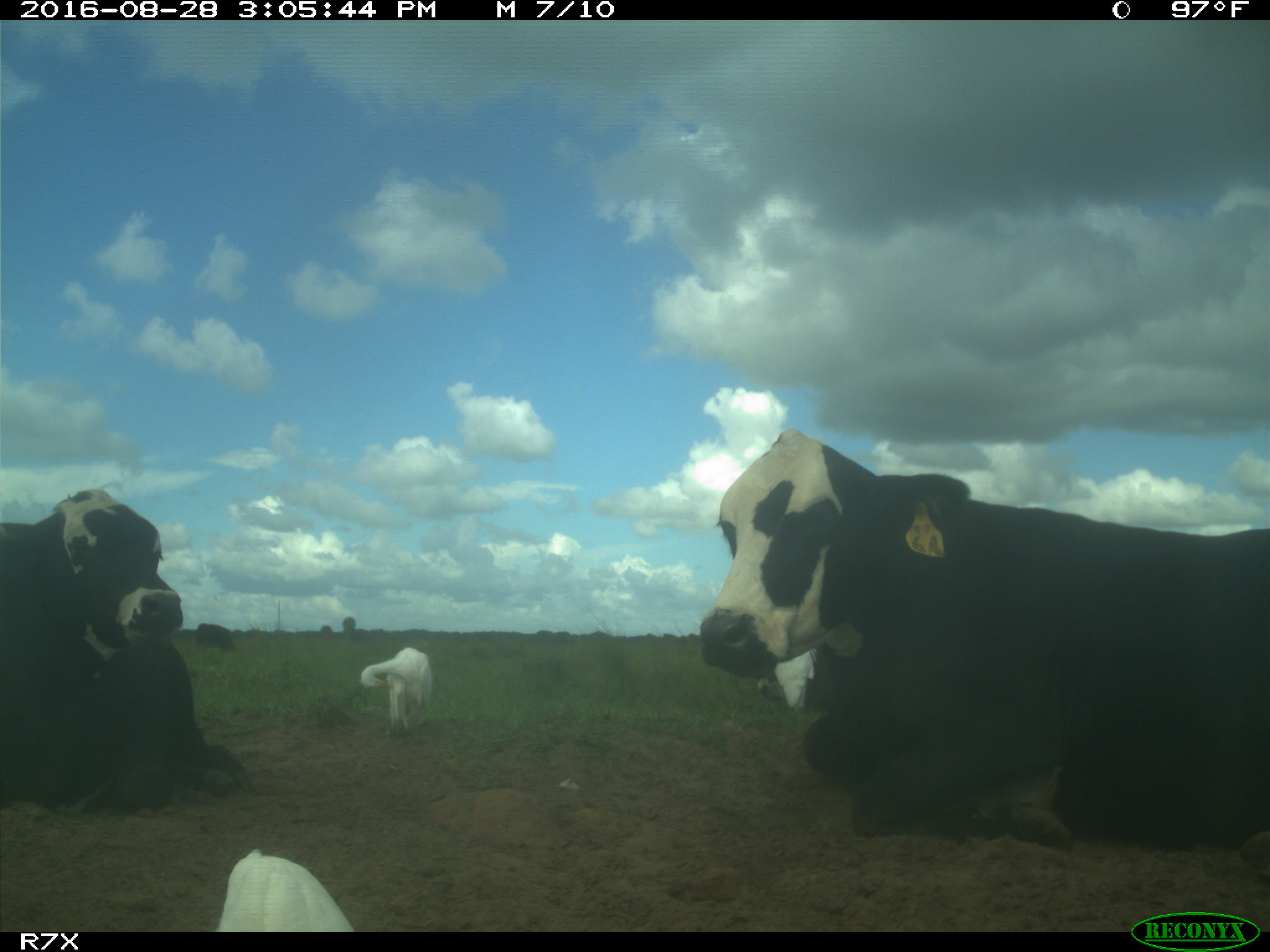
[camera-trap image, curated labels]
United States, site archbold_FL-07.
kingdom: Animalia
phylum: Chordata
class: Mammalia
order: Artiodactyla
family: Bovidae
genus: Bos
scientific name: Bos taurus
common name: domestic cow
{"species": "Bos taurus (domestic cow)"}